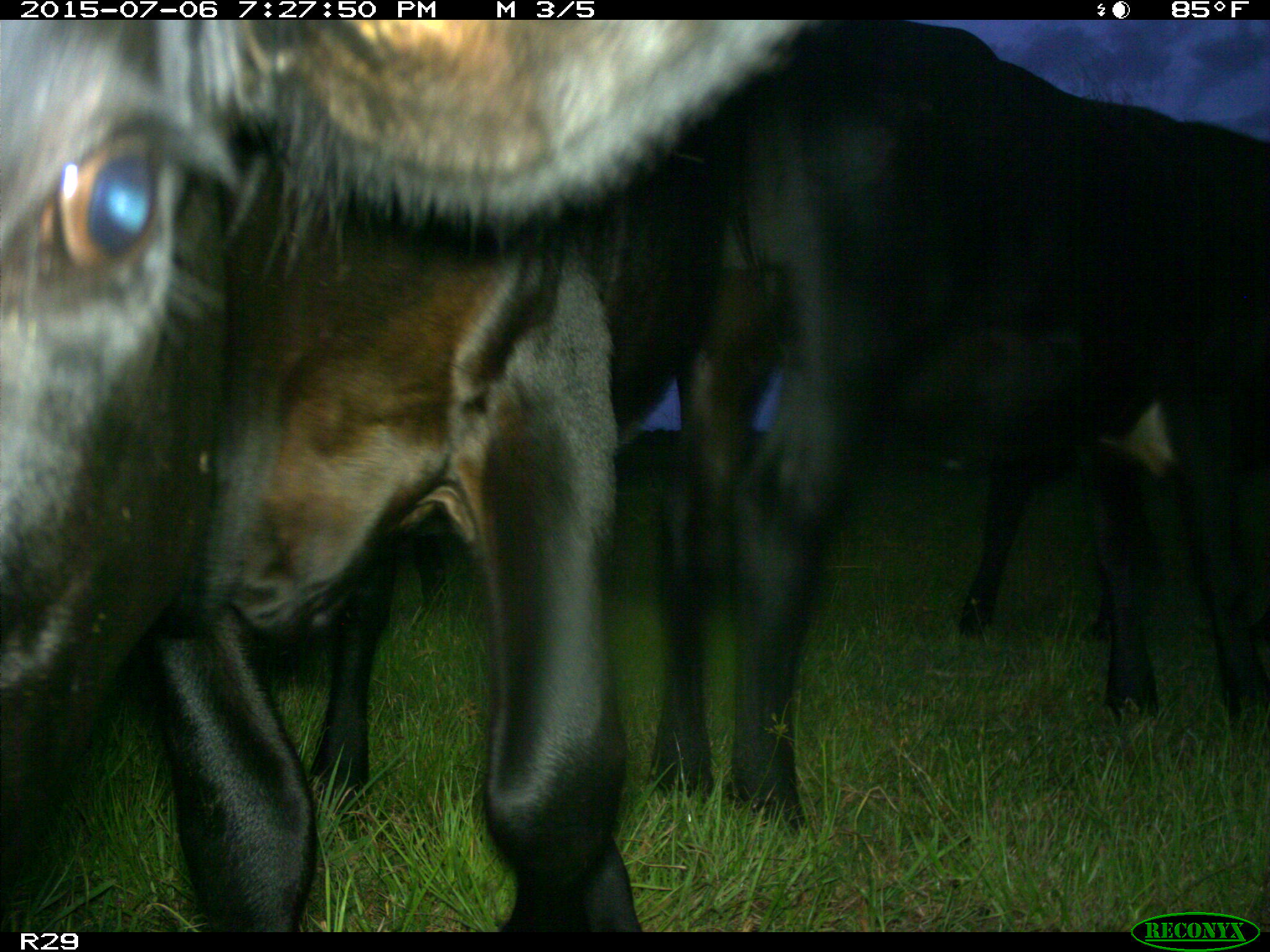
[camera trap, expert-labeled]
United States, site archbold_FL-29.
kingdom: Animalia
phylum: Chordata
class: Mammalia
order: Artiodactyla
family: Bovidae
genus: Bos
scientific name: Bos taurus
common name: domestic cow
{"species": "Bos taurus (domestic cow)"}